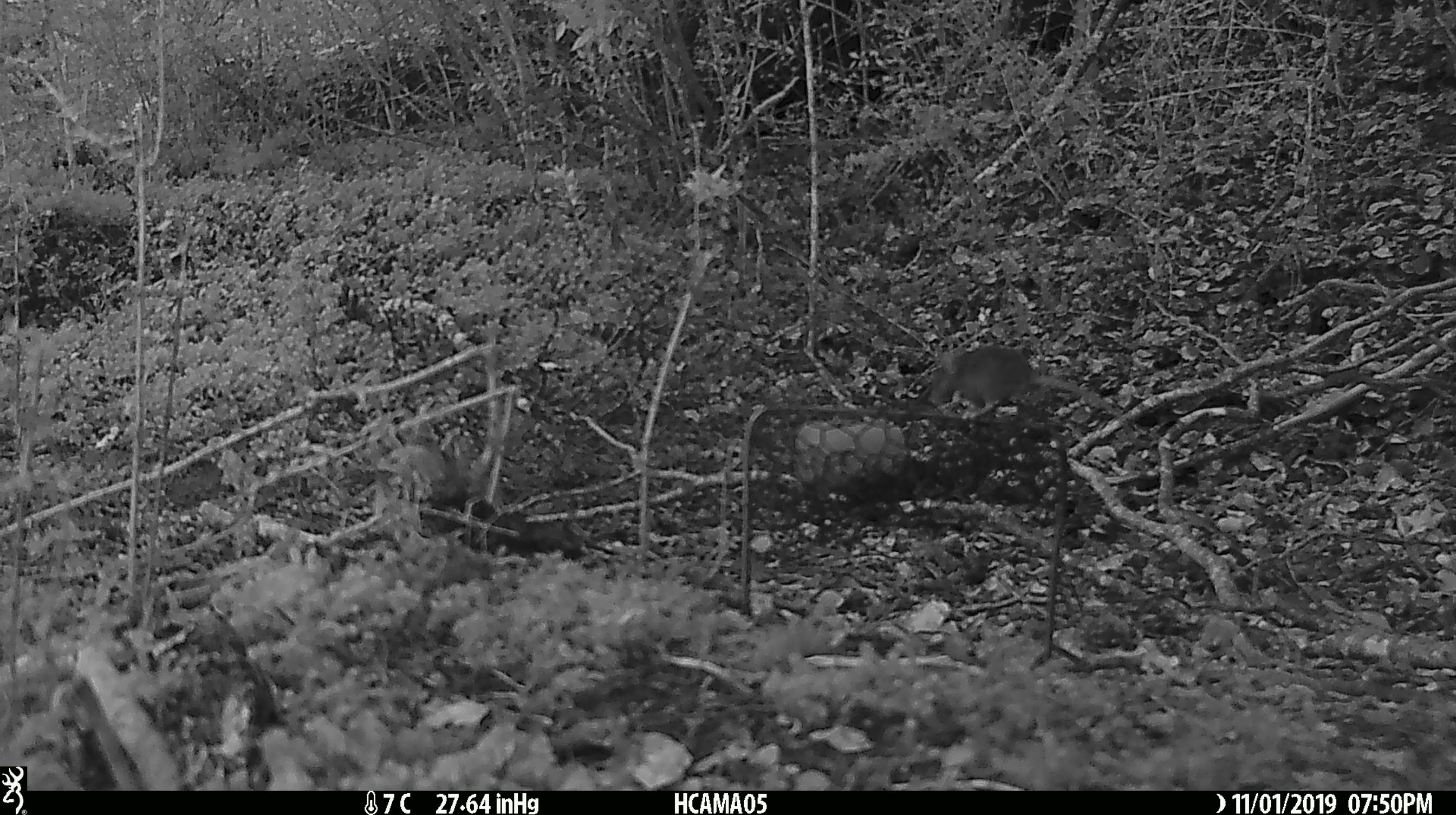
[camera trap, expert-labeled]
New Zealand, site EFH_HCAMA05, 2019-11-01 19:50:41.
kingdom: Animalia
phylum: Chordata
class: Mammalia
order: Rodentia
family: Muridae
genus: Mus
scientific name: Mus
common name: mouse